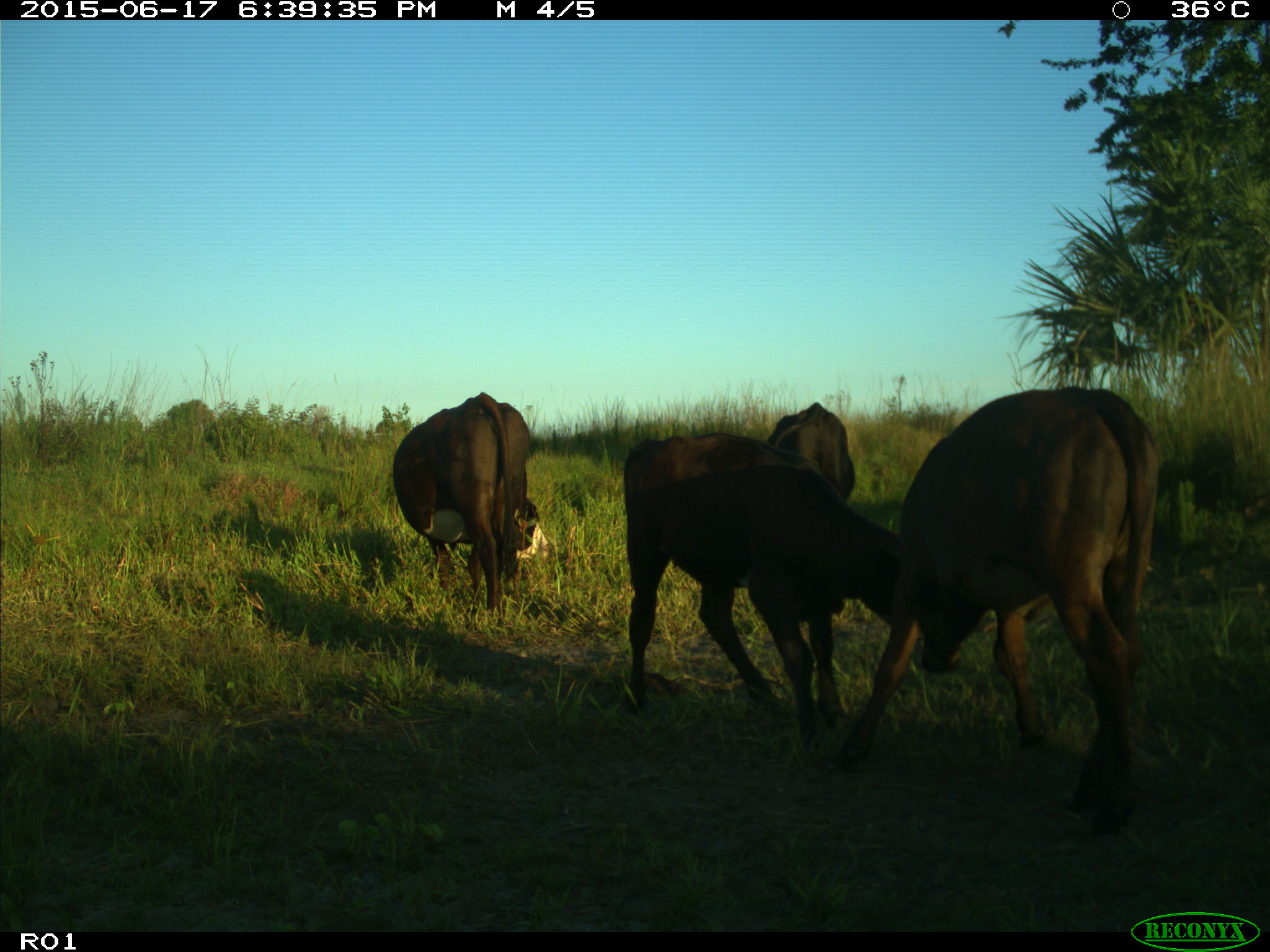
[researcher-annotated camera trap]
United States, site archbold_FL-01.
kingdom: Animalia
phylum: Chordata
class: Mammalia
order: Artiodactyla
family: Bovidae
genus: Bos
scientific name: Bos taurus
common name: domestic cow